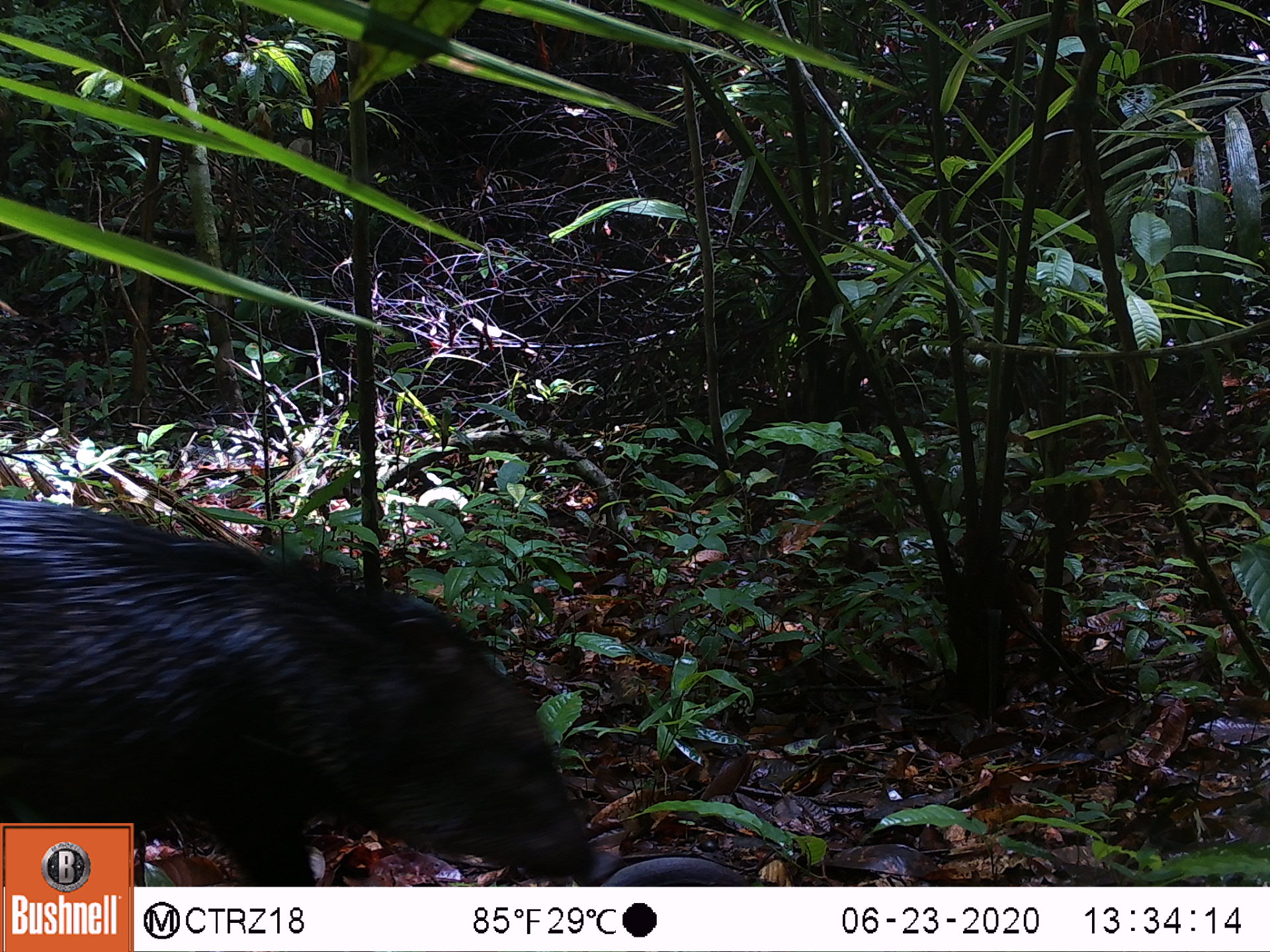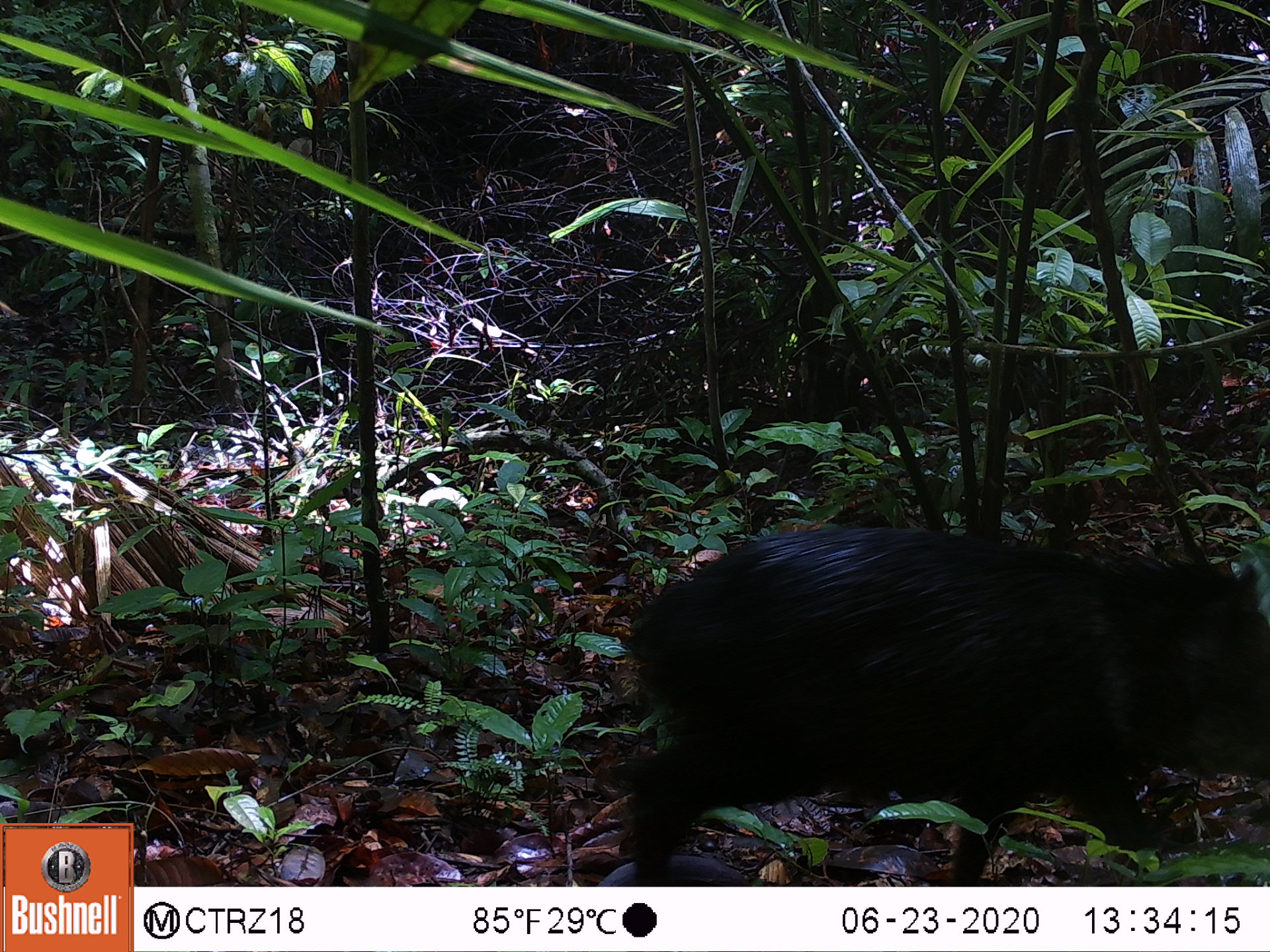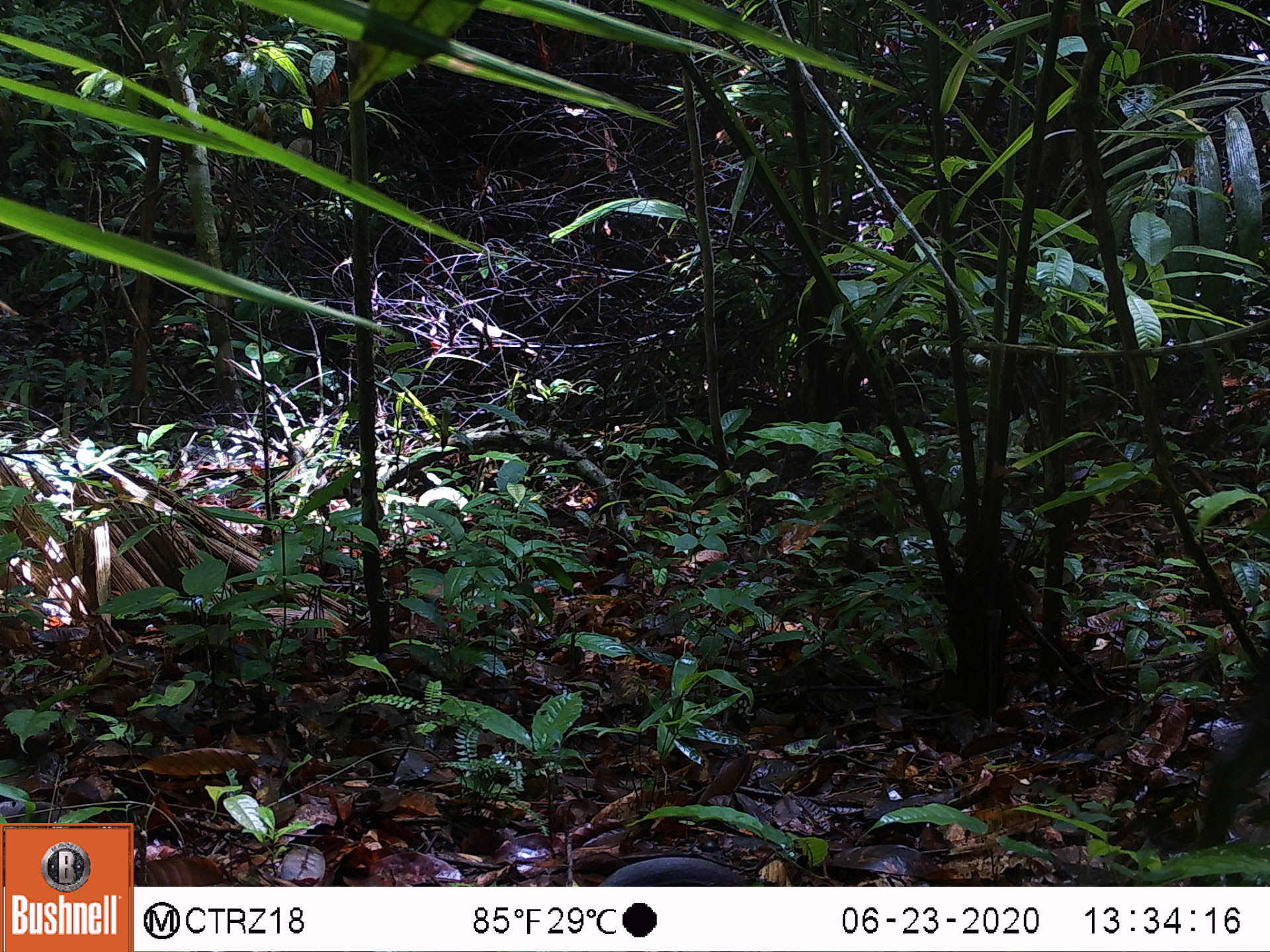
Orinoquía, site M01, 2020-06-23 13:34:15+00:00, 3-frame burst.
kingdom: Animalia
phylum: Chordata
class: Mammalia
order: Artiodactyla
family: Tayassuidae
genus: Pecari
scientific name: Pecari tajacu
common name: collared peccary